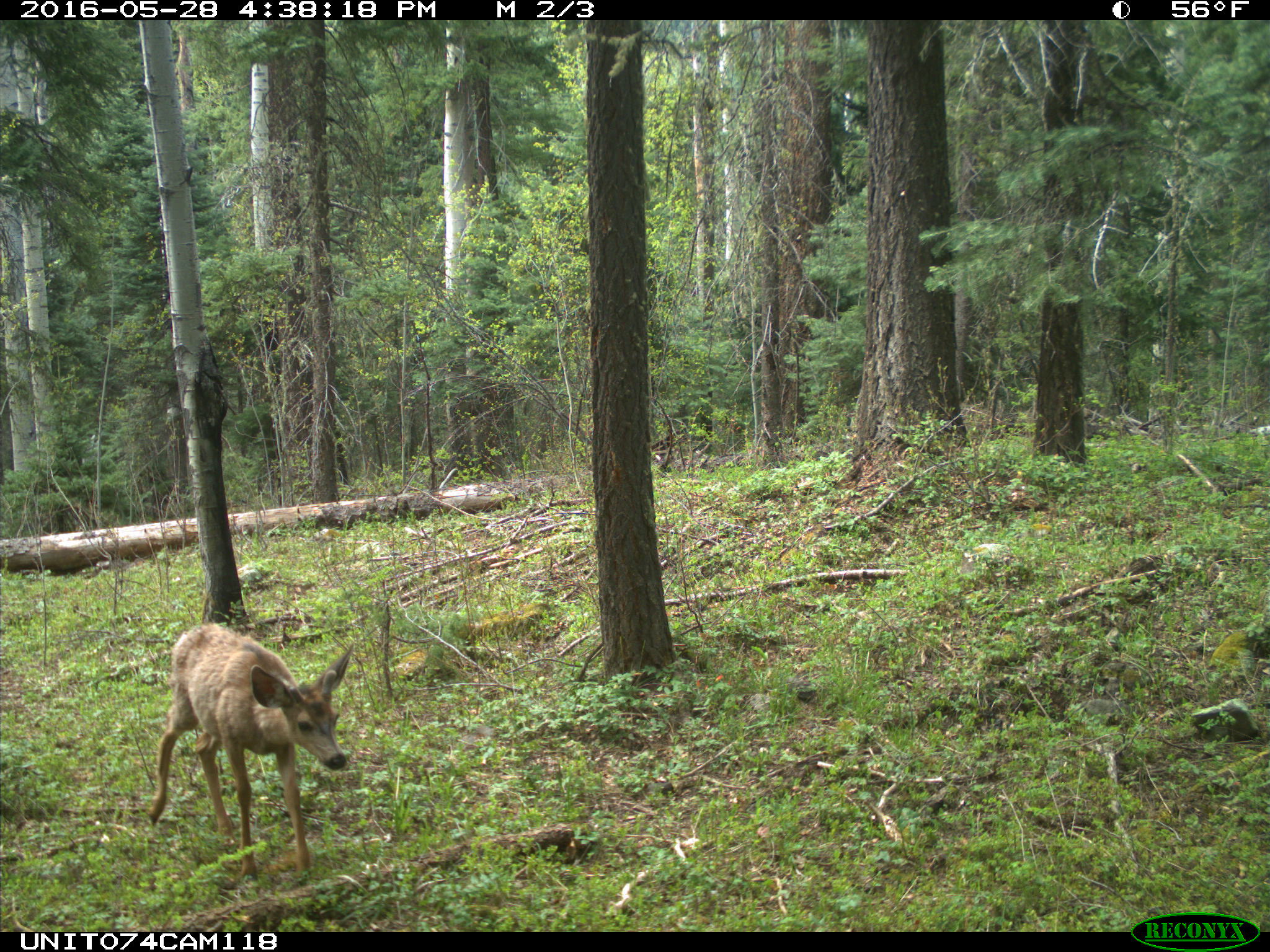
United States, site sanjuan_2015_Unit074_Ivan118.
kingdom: Animalia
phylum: Chordata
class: Mammalia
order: Artiodactyla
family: Cervidae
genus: Odocoileus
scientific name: Odocoileus hemionus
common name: mule deer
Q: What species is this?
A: Odocoileus hemionus (mule deer).